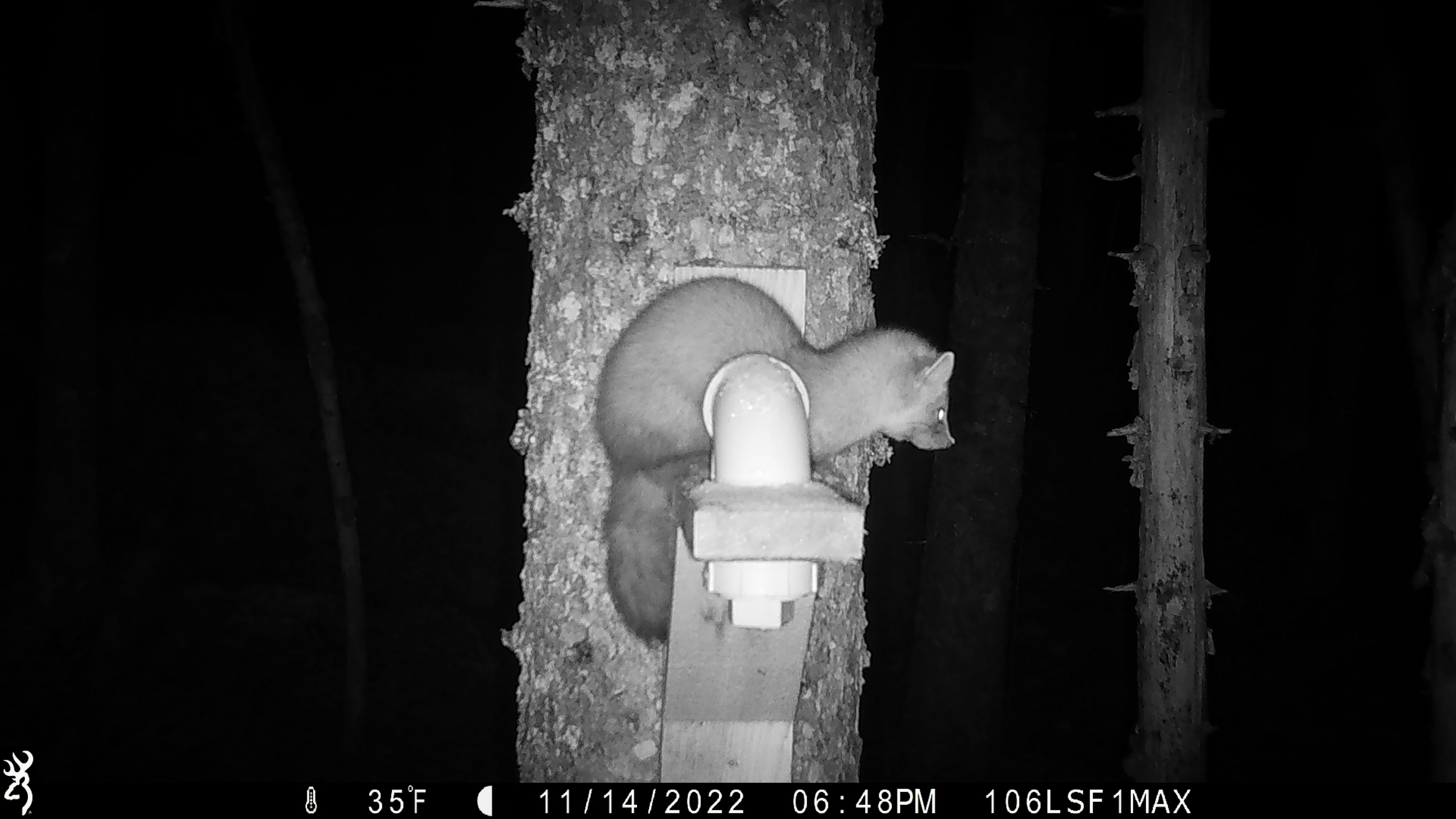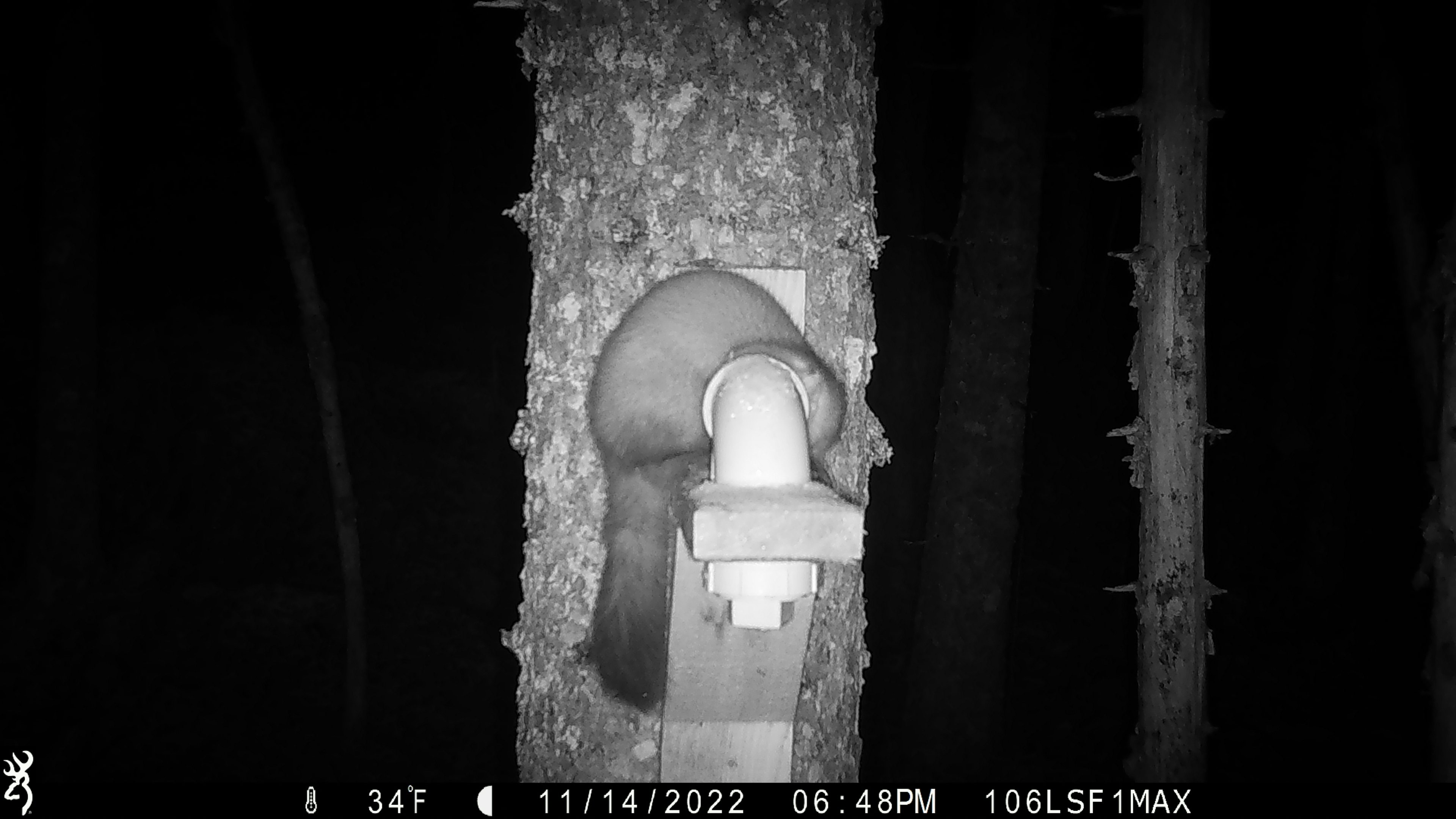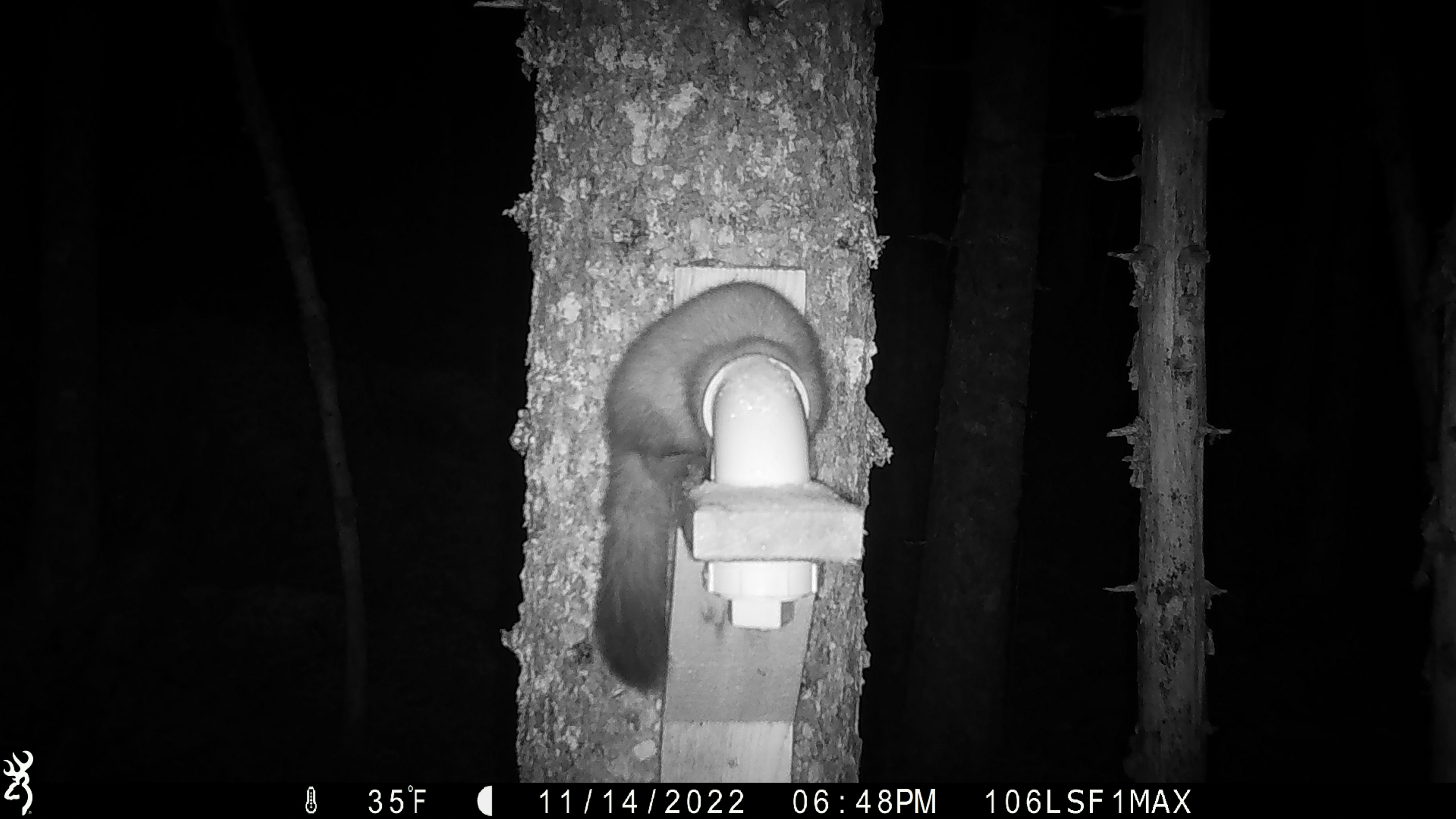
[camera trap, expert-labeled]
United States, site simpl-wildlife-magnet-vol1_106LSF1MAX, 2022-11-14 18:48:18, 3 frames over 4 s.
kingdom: Animalia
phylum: Chordata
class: Mammalia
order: Carnivora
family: Mustelidae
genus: Martes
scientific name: Martes americana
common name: american marten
American marten (Martes americana).